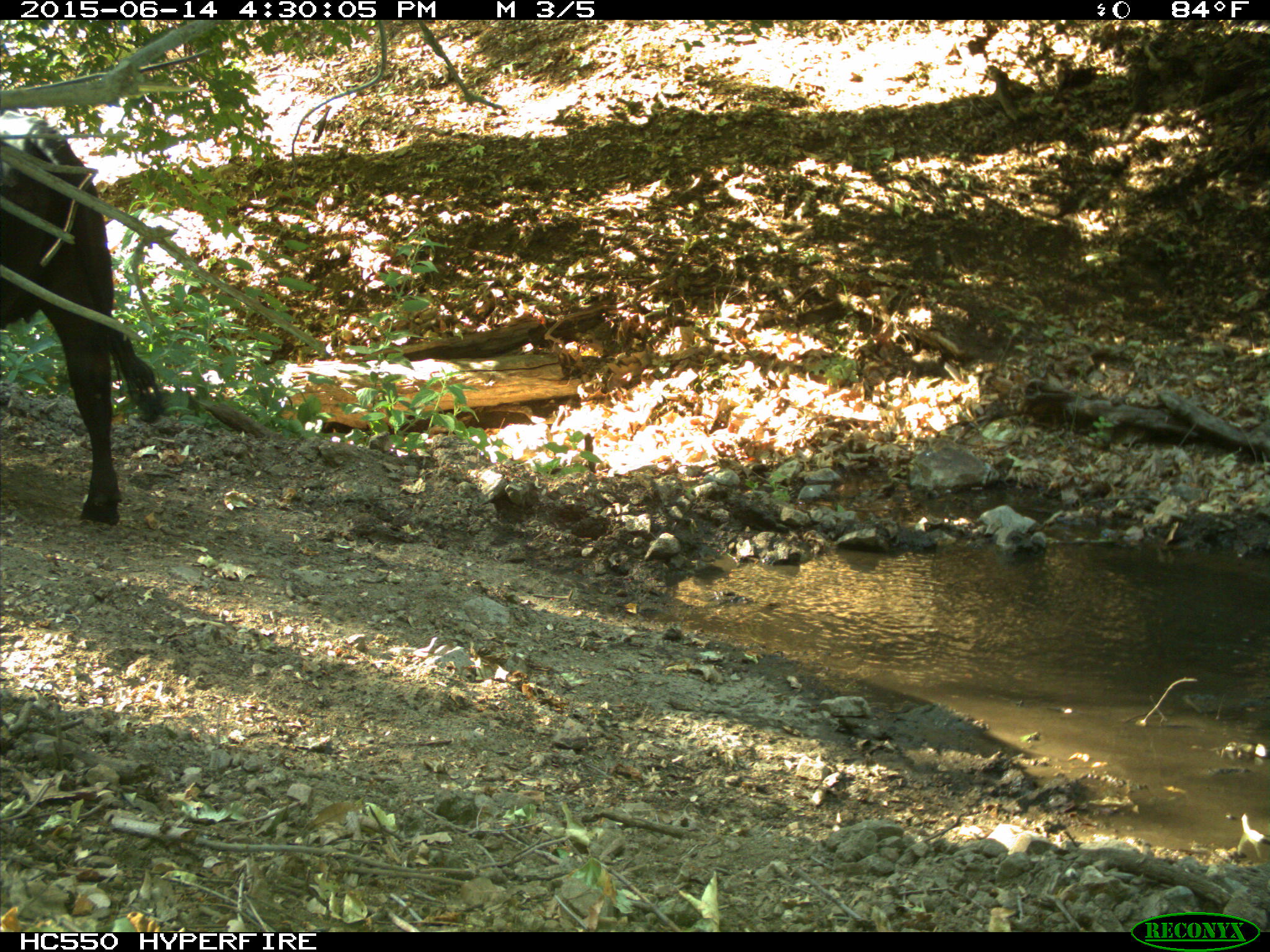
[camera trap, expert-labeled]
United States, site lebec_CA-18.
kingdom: Animalia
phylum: Chordata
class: Mammalia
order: Artiodactyla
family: Bovidae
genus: Bos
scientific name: Bos taurus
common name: domestic cow